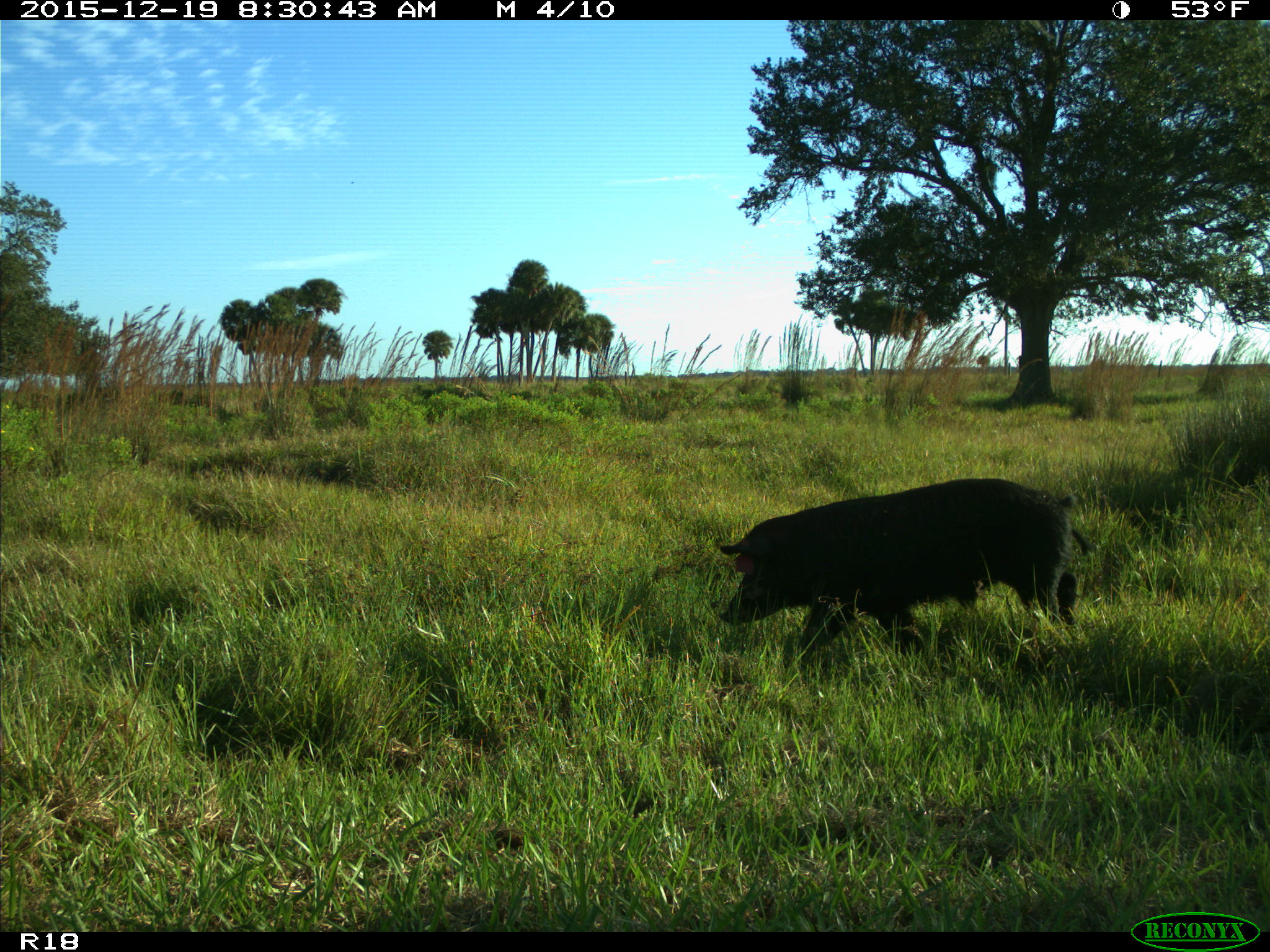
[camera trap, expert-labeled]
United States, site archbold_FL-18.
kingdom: Animalia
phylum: Chordata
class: Mammalia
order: Artiodactyla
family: Suidae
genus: Sus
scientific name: Sus scrofa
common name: wild boar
Sus scrofa (wild boar).